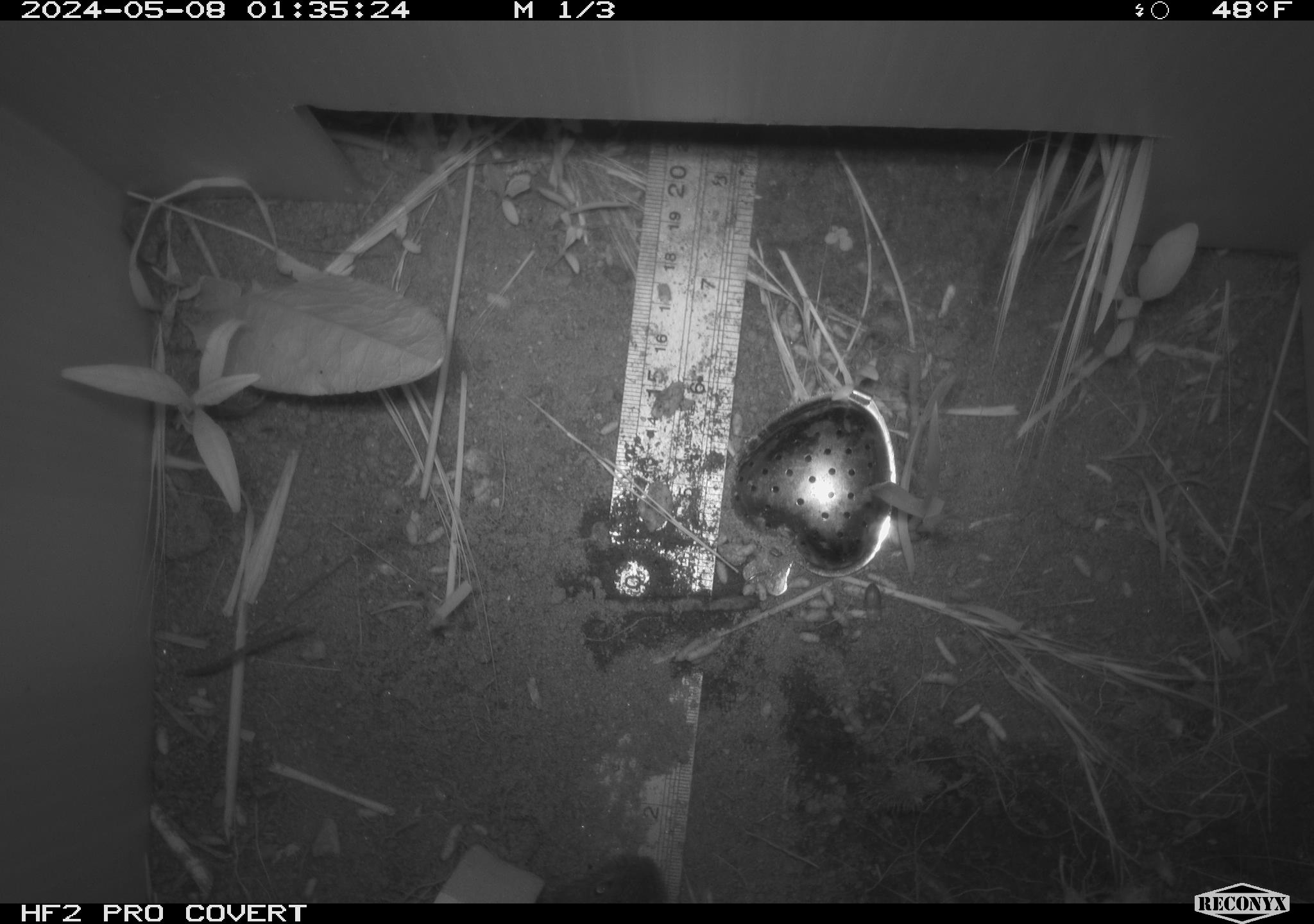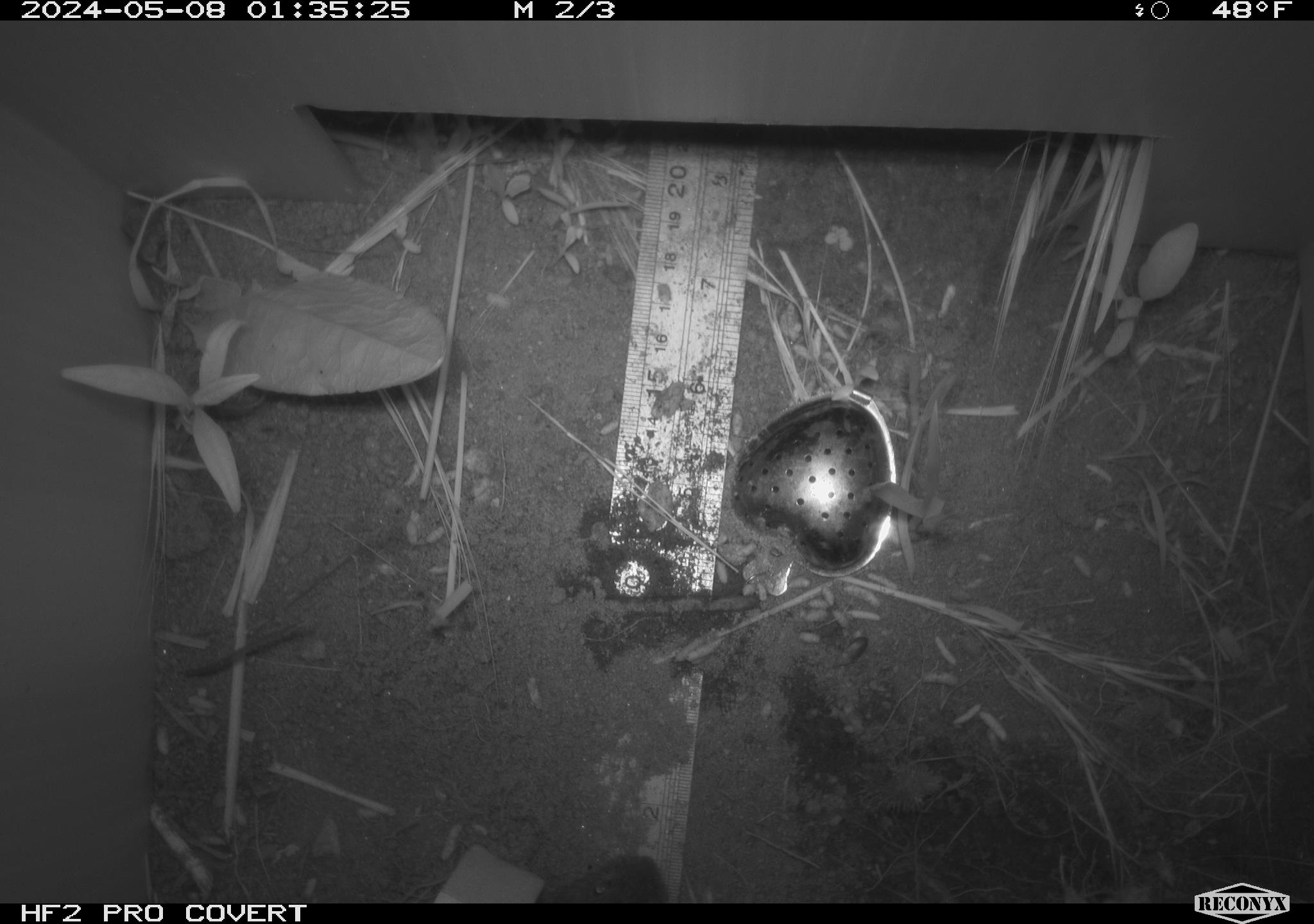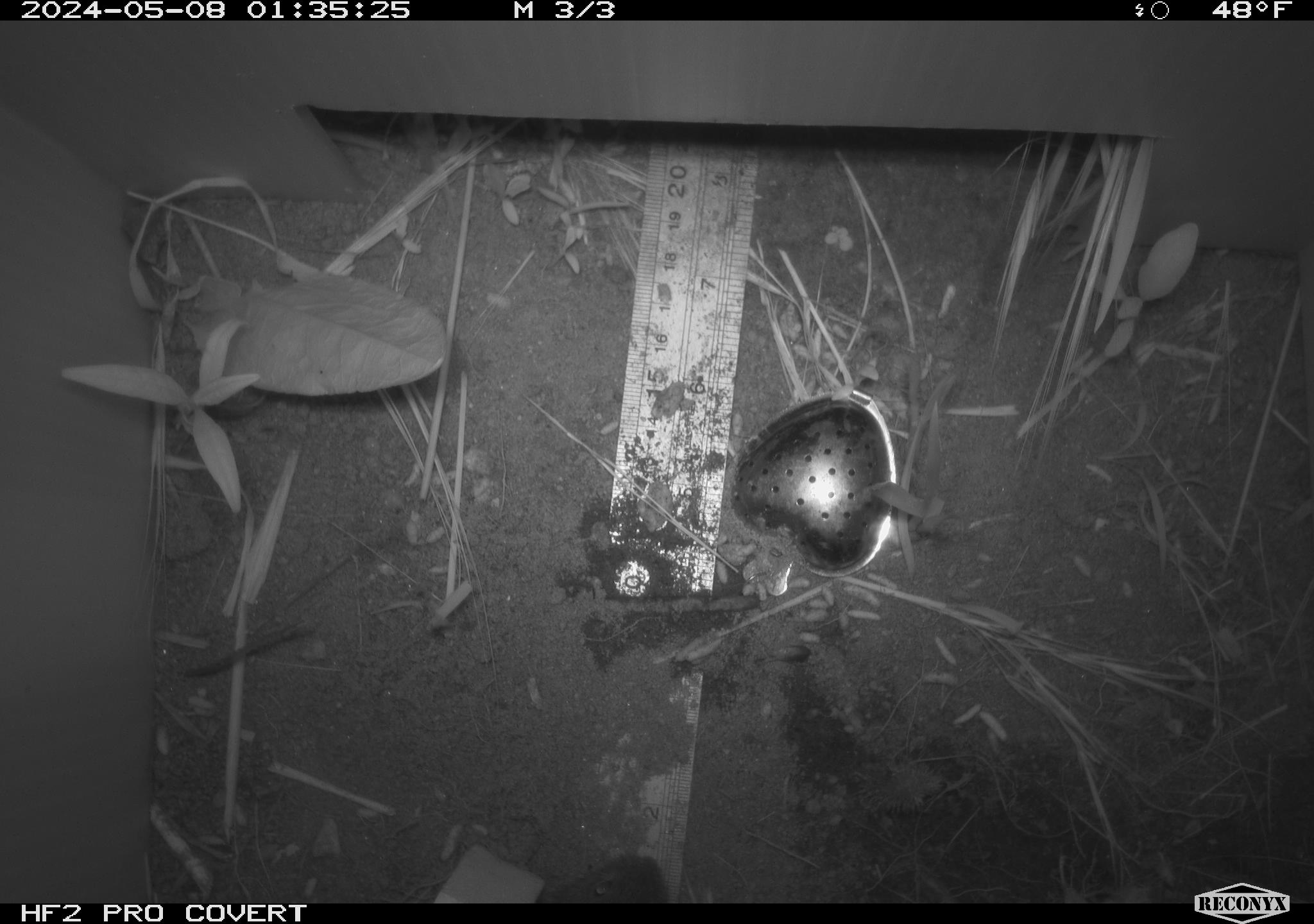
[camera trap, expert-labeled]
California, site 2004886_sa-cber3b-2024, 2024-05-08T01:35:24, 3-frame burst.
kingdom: Animalia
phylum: Chordata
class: Mammalia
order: Rodentia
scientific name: Rodentia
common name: mouse species